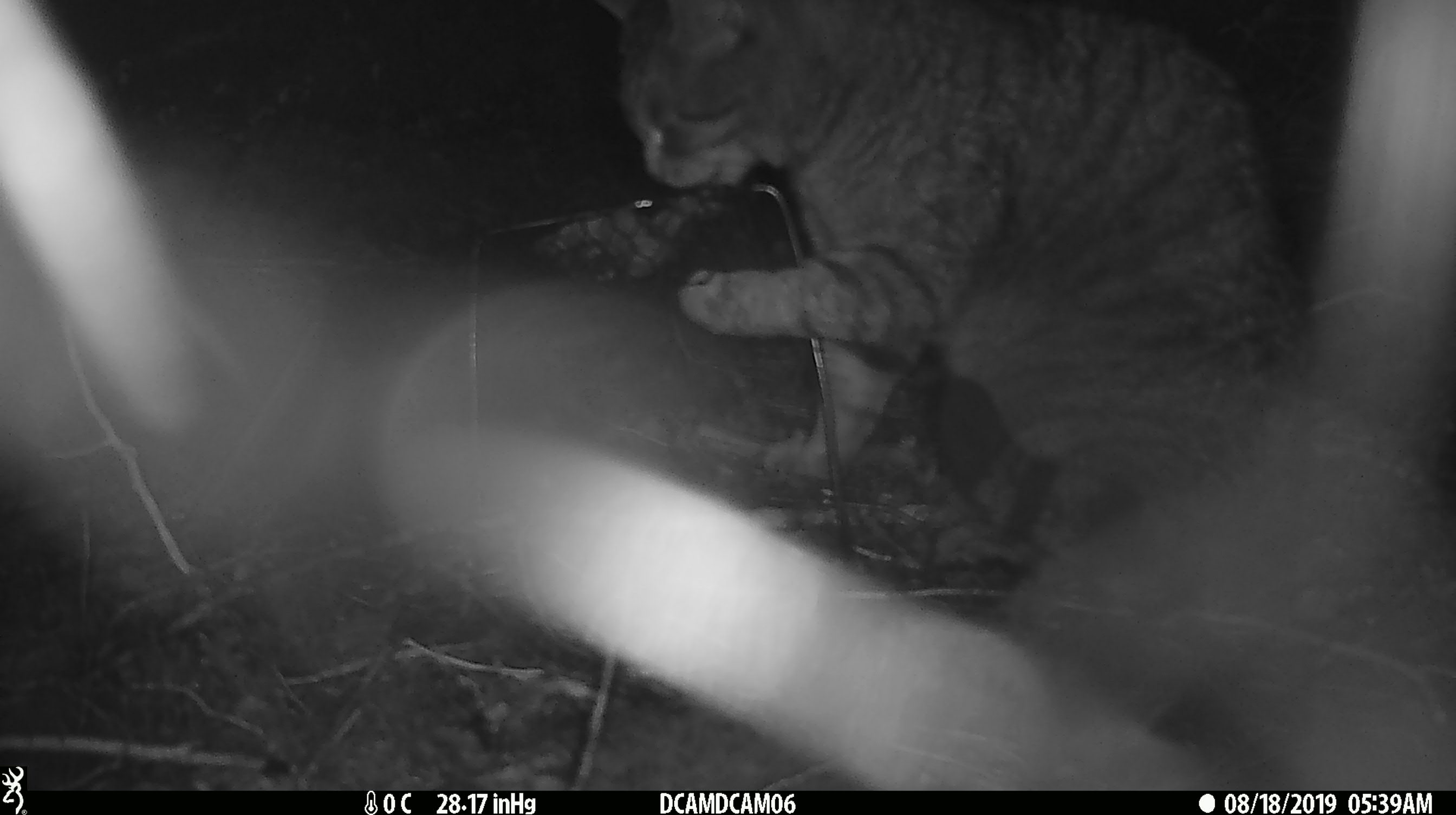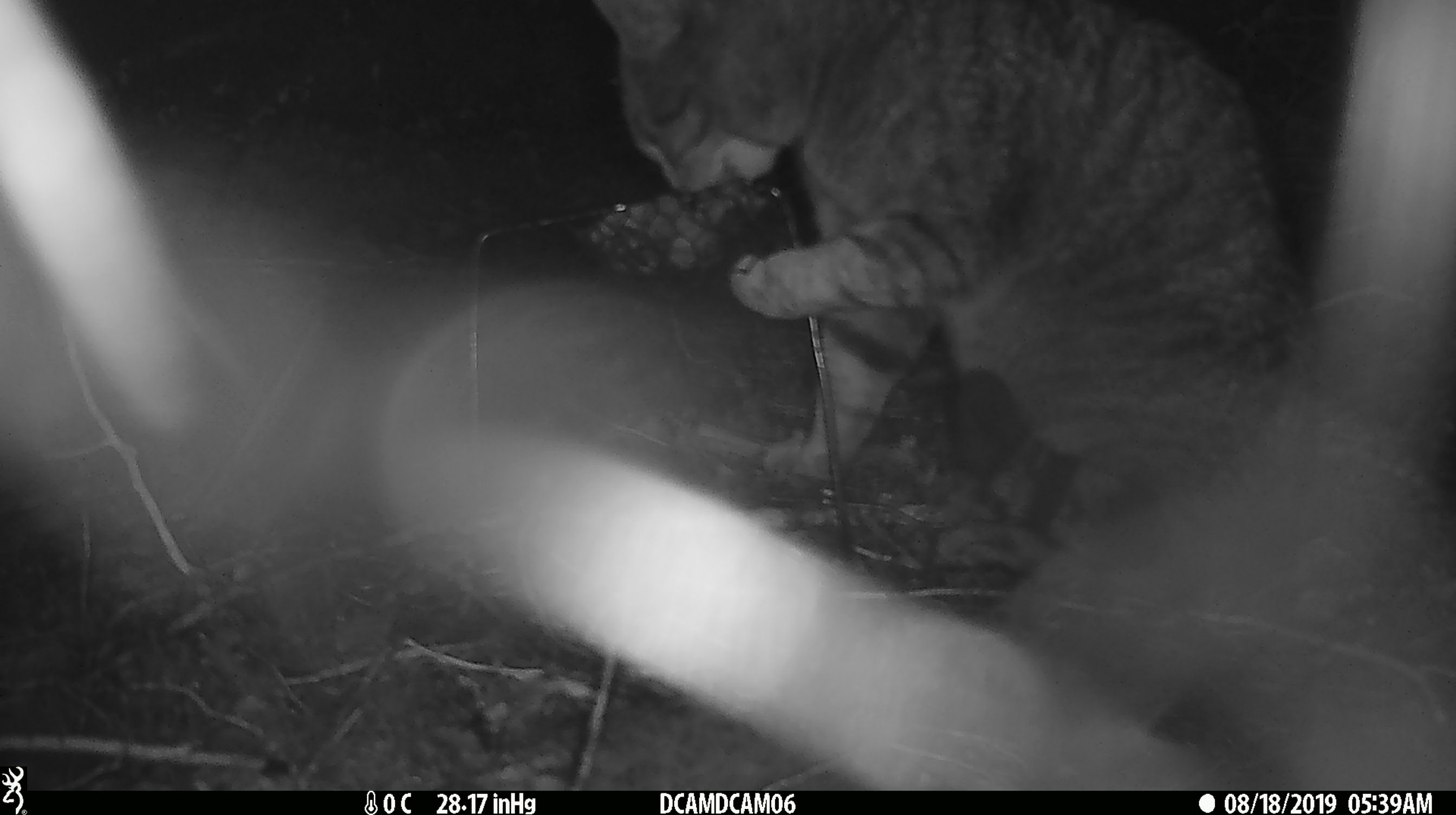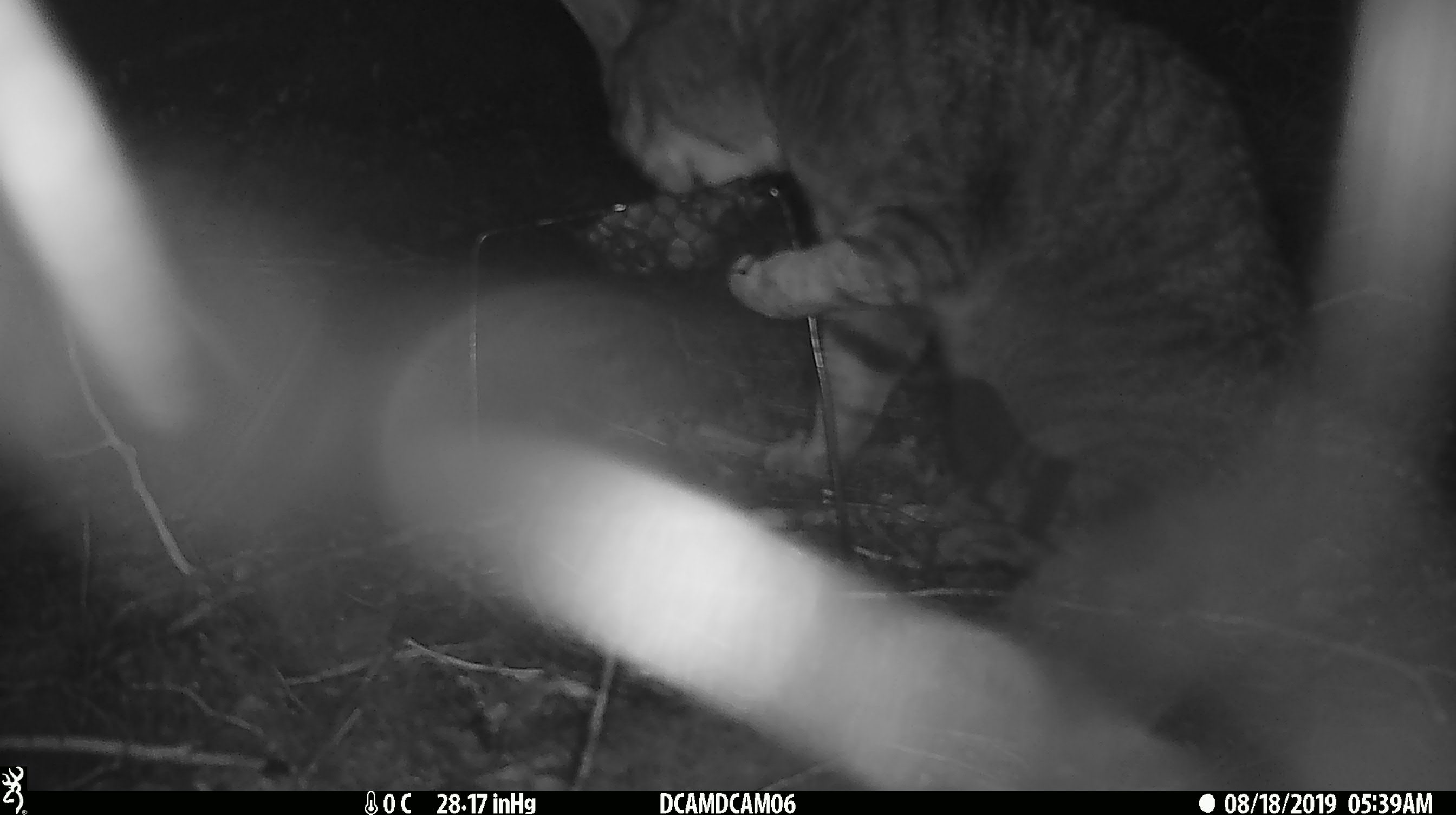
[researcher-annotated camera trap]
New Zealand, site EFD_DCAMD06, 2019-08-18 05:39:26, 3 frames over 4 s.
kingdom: Animalia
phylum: Chordata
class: Mammalia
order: Carnivora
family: Felidae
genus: Felis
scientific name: Felis catus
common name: domestic cat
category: cat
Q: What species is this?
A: Cat (domestic cat) (Felis catus).